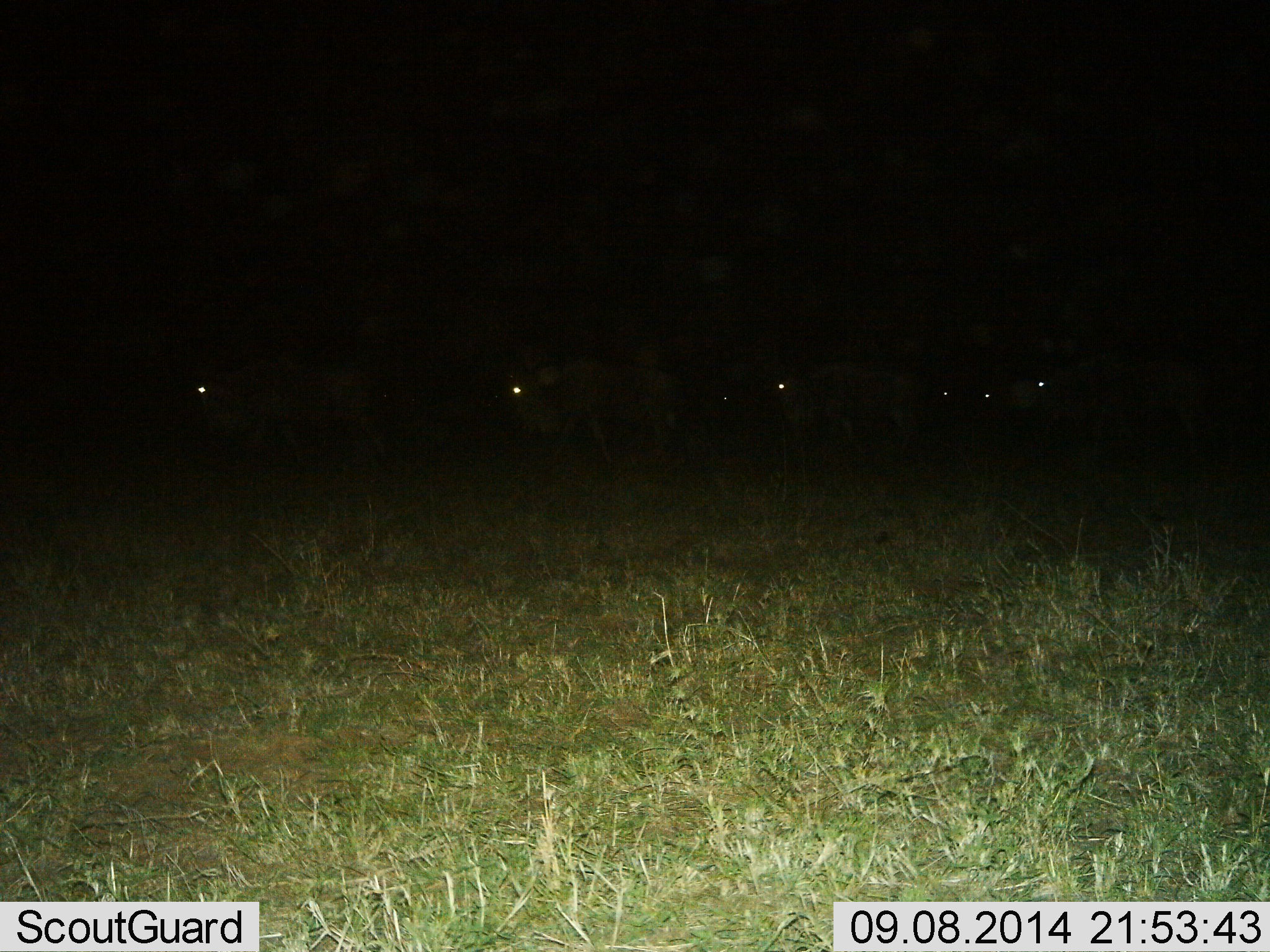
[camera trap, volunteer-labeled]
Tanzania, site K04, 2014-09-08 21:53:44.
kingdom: Animalia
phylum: Chordata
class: Mammalia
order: Artiodactyla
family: Bovidae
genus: Connochaetes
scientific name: Connochaetes taurinus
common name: blue wildebeest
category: wildebeest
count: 7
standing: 40%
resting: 0%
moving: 60%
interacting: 0%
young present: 0%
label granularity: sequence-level